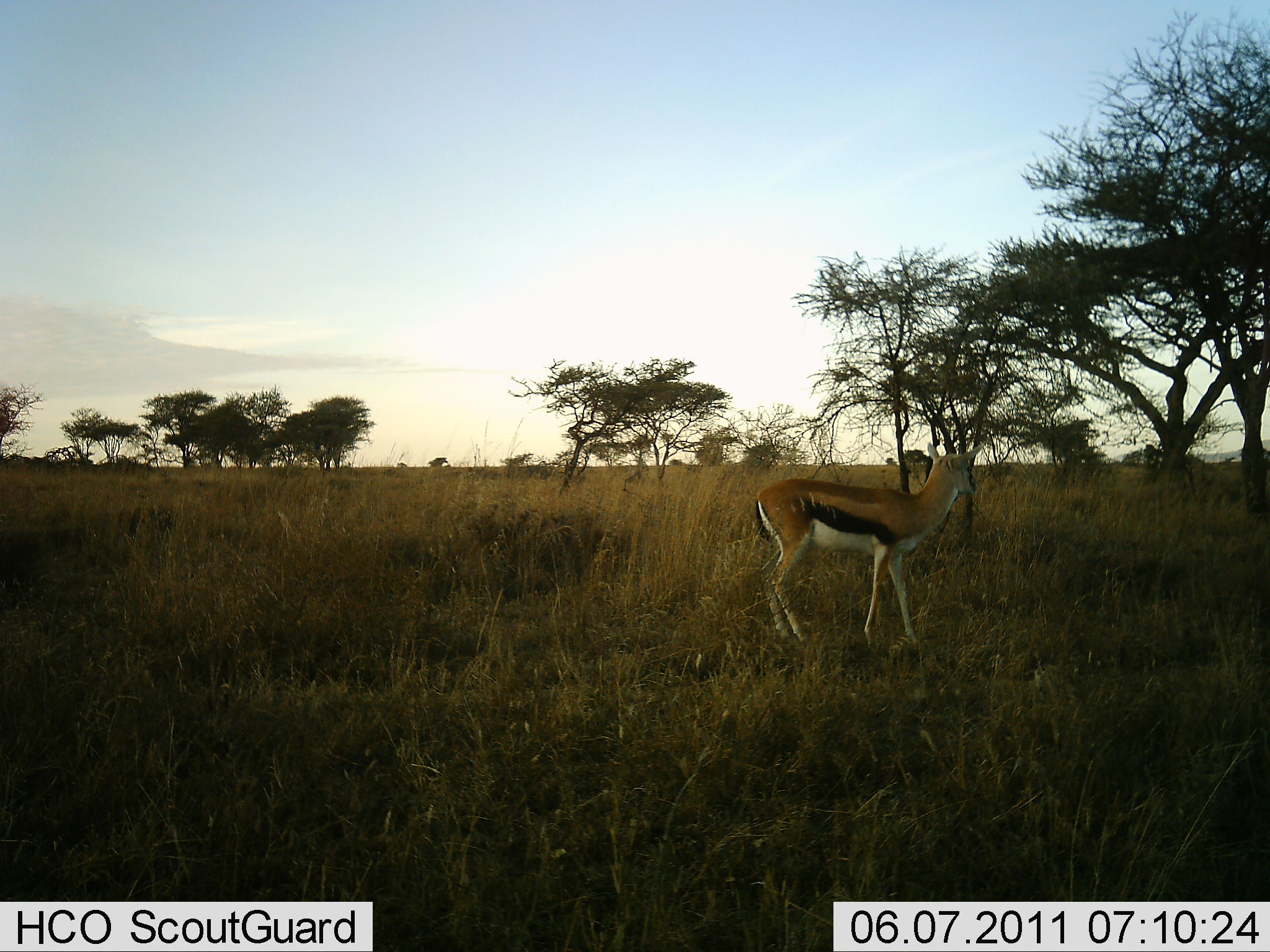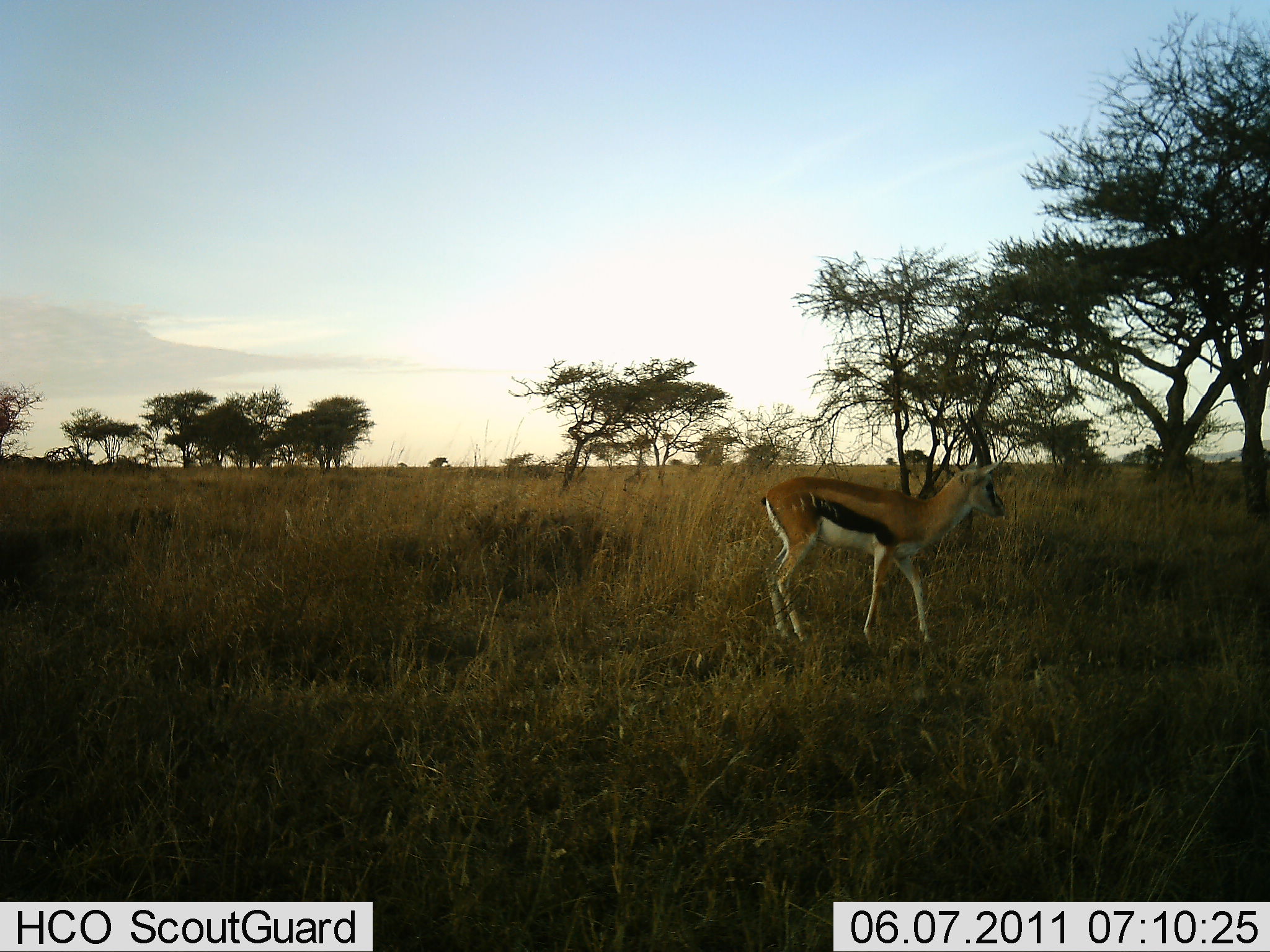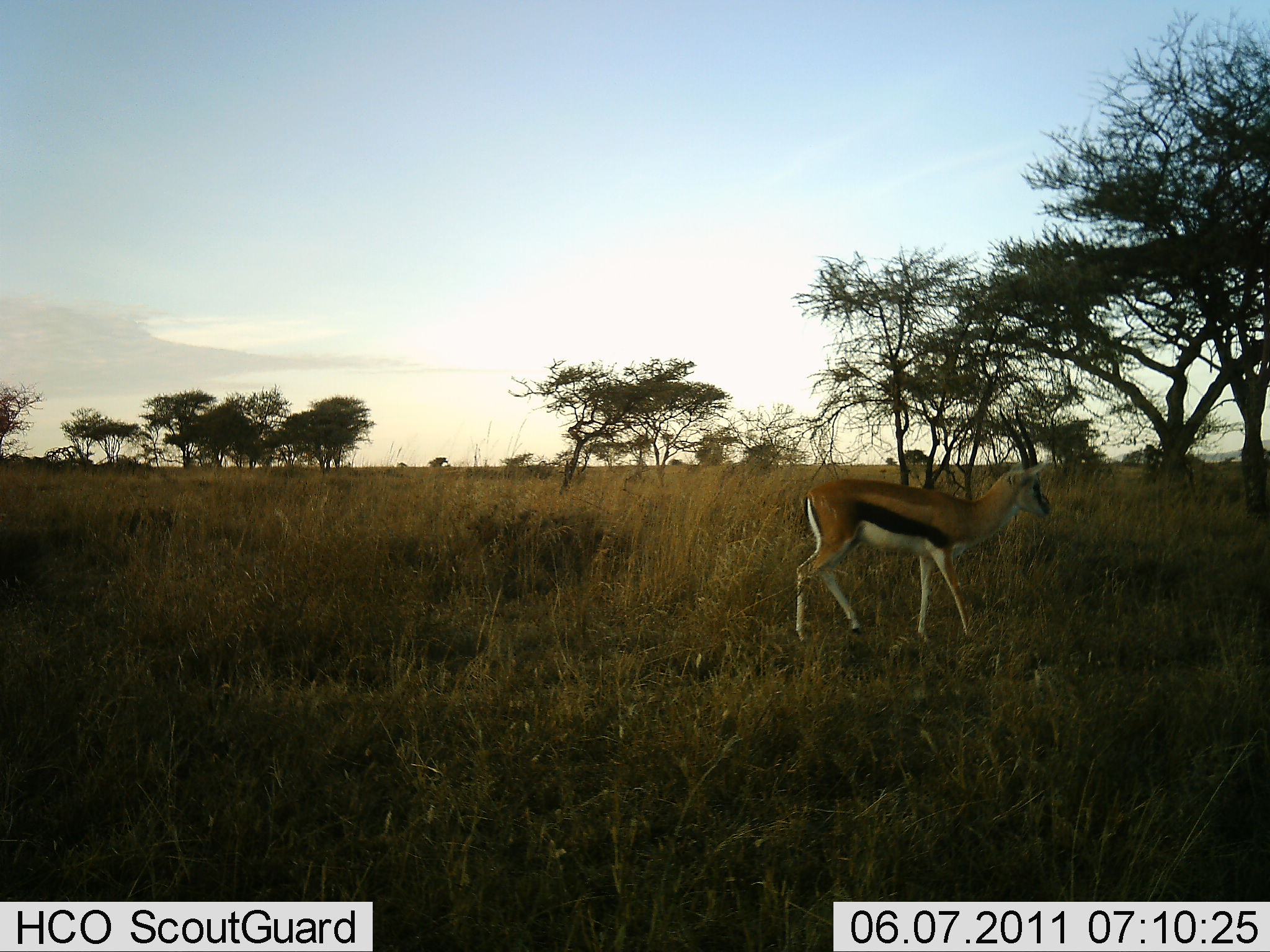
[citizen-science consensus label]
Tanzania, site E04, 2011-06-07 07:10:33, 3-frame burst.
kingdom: Animalia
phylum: Chordata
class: Mammalia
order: Artiodactyla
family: Bovidae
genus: Eudorcas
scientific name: Eudorcas thomsonii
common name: thomson's gazelle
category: gazellethomsons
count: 1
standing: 30%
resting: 0%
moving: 80%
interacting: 0%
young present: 0%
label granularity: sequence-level